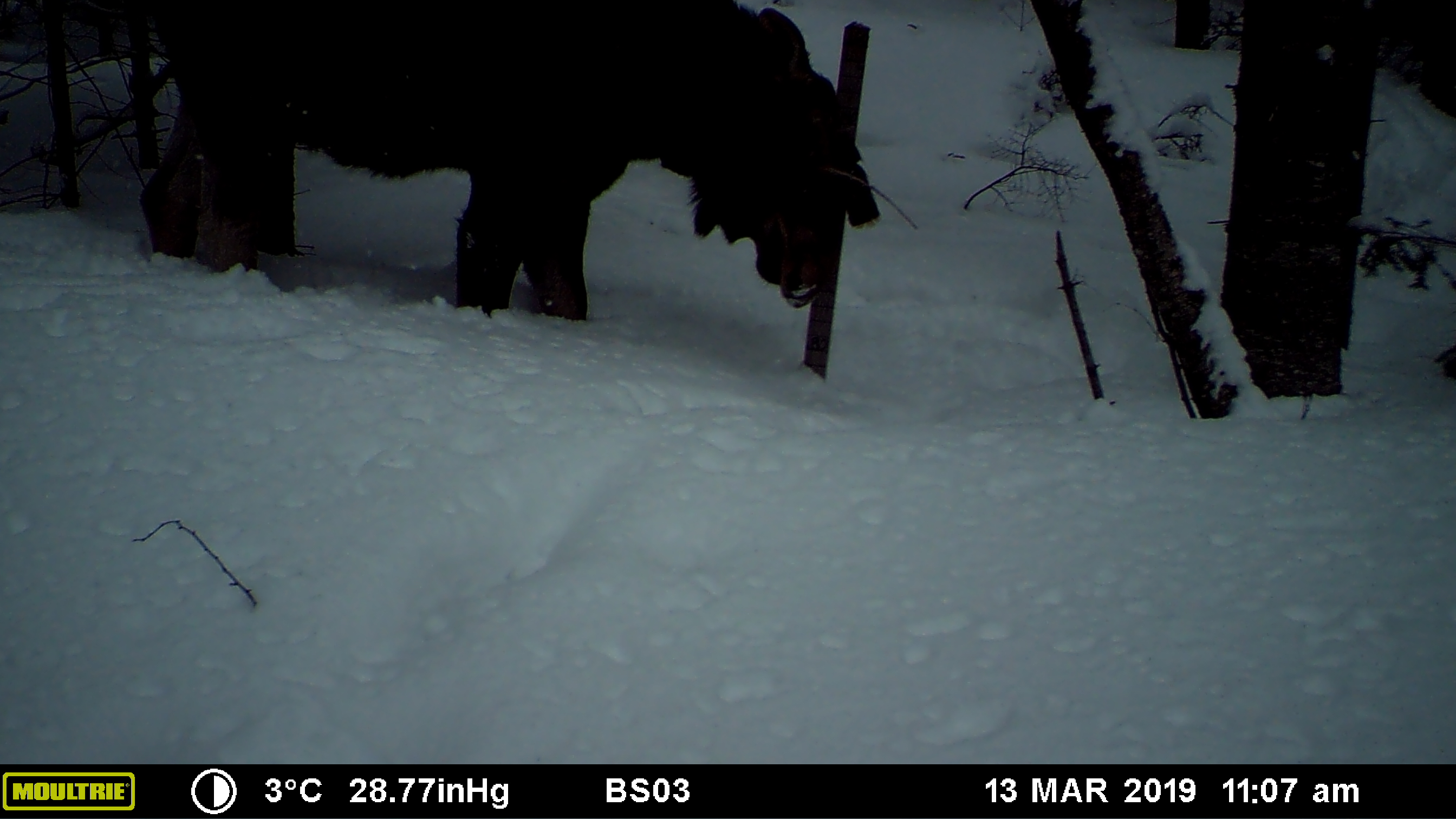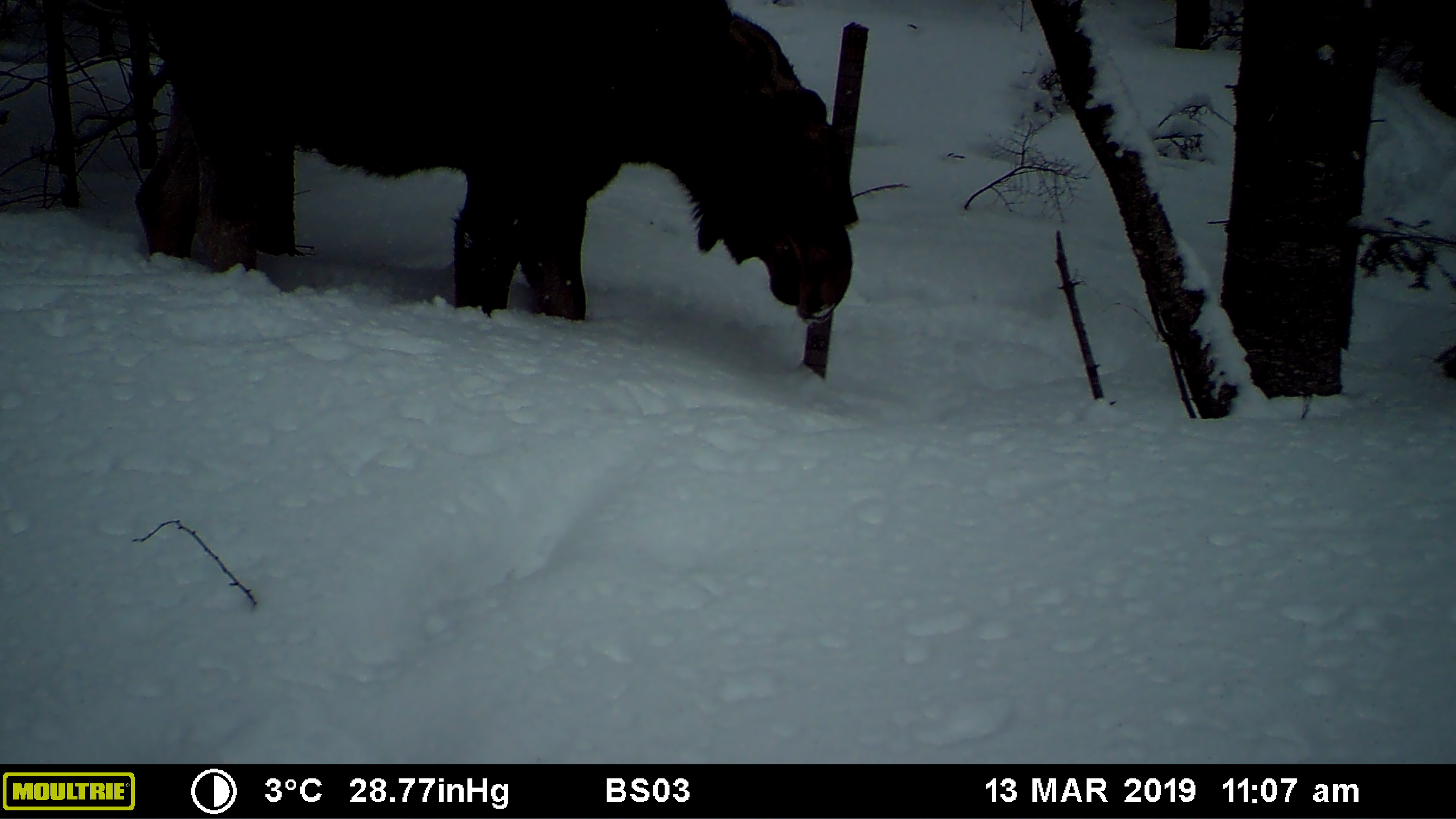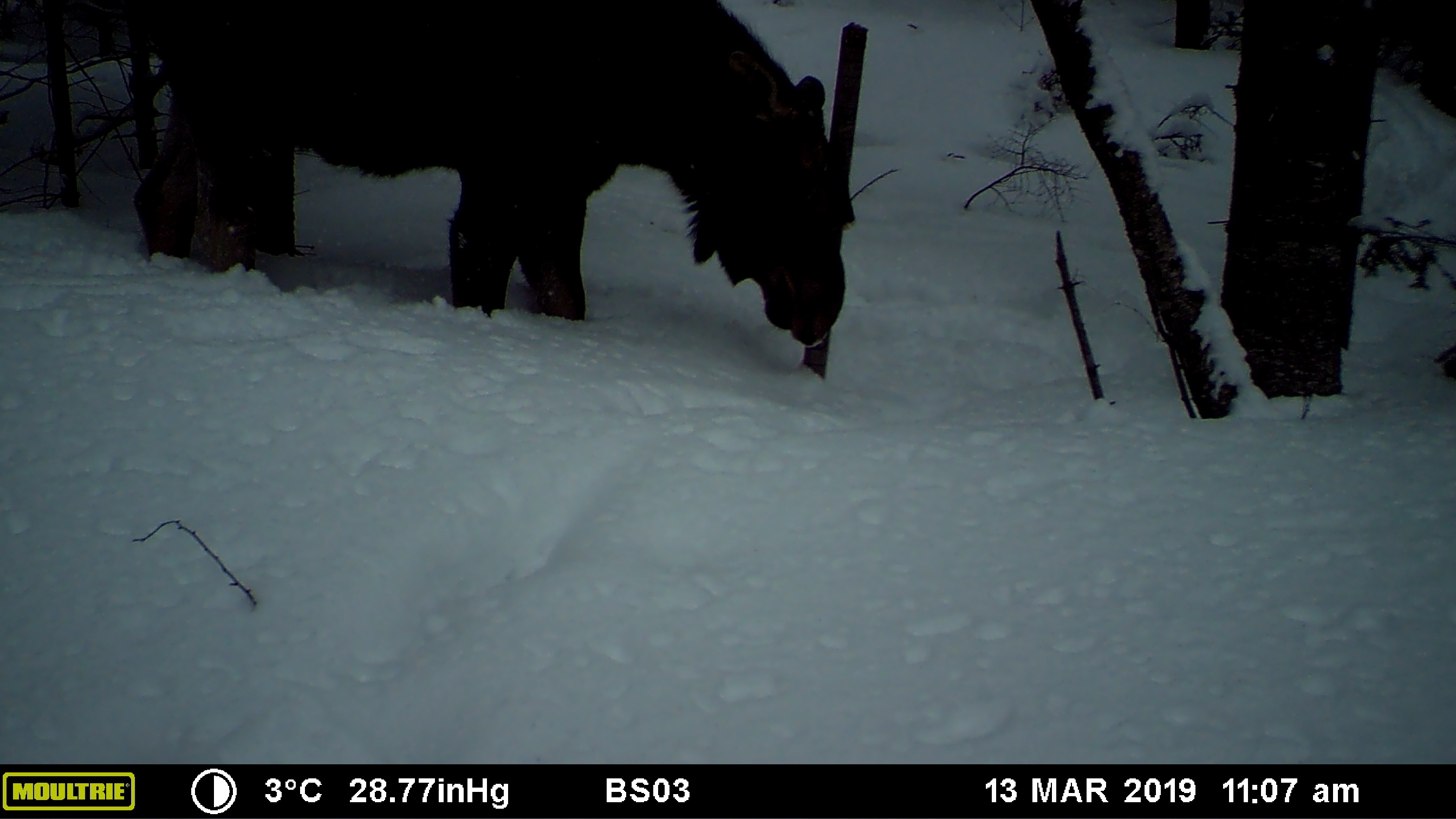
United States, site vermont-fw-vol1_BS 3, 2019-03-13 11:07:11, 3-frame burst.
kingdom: Animalia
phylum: Chordata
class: Mammalia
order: Artiodactyla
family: Cervidae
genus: Alces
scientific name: Alces alces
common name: moose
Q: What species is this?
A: Moose (Alces alces).